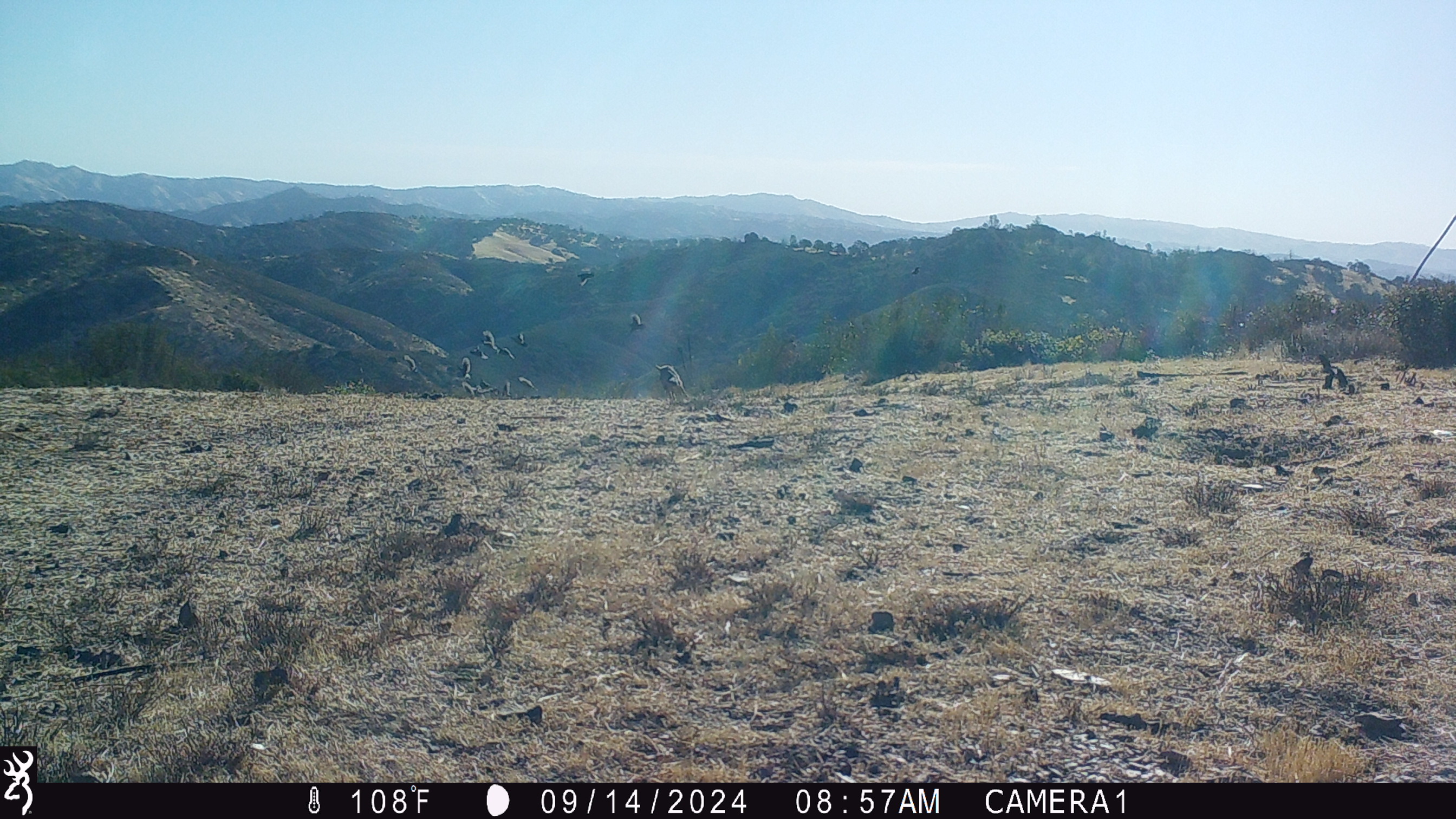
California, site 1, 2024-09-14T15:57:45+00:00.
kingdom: Animalia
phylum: Chordata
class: Aves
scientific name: Aves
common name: bird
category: unknown bird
Unknown bird (bird) (Aves).